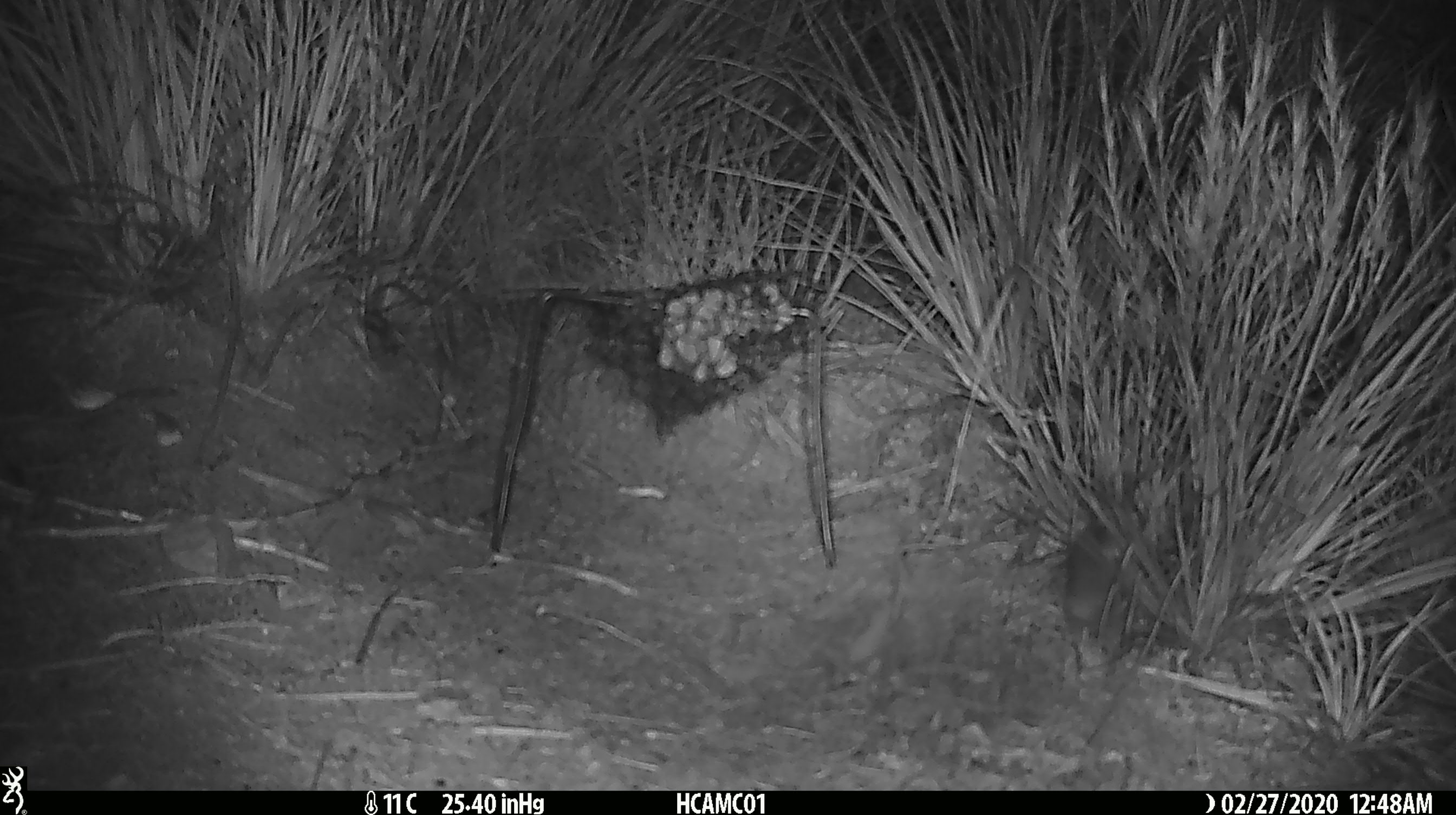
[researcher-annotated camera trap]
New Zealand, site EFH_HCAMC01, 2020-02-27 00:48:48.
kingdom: Animalia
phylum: Chordata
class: Mammalia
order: Rodentia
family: Muridae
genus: Mus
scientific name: Mus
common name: mouse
Mouse (Mus).